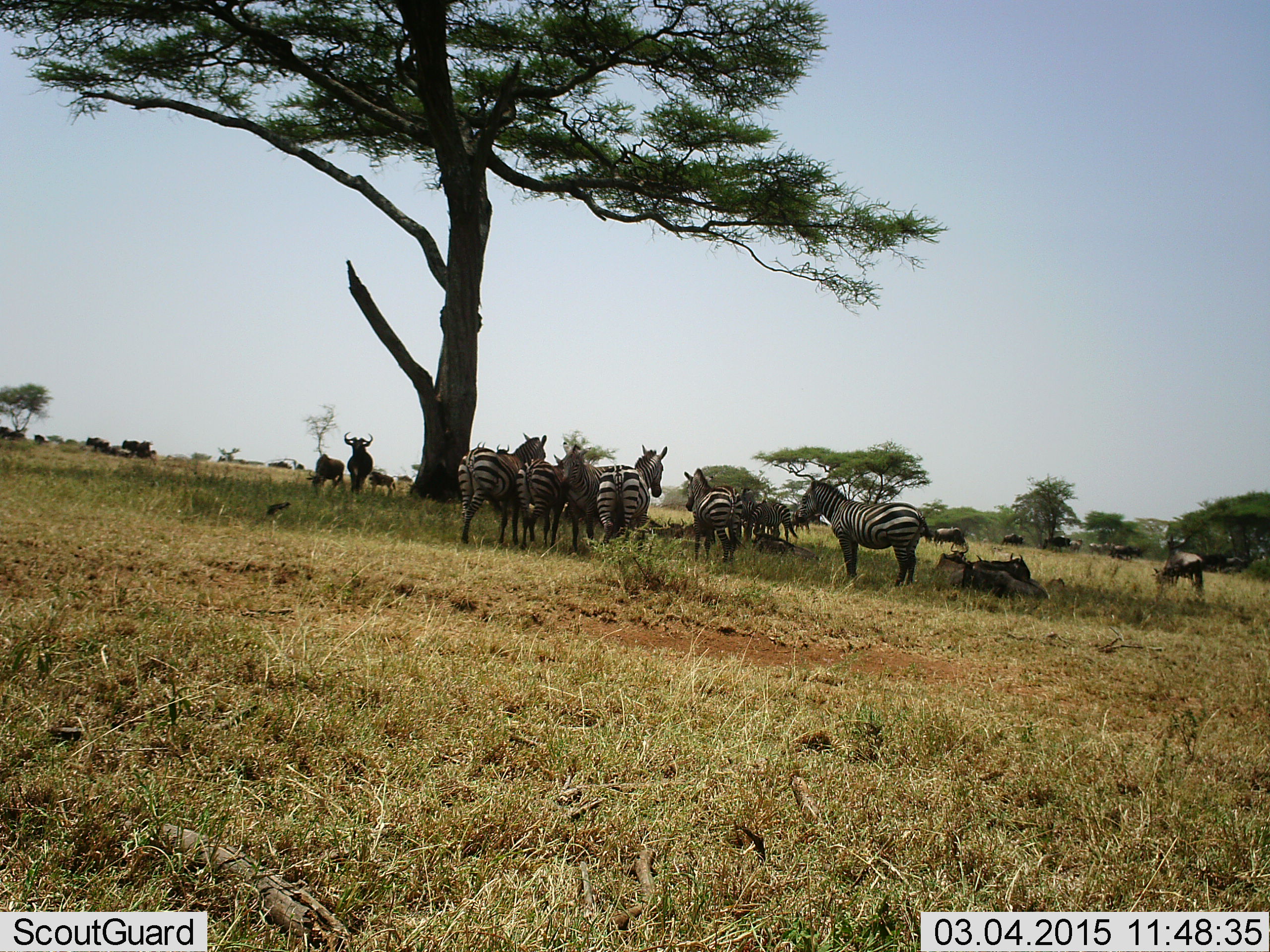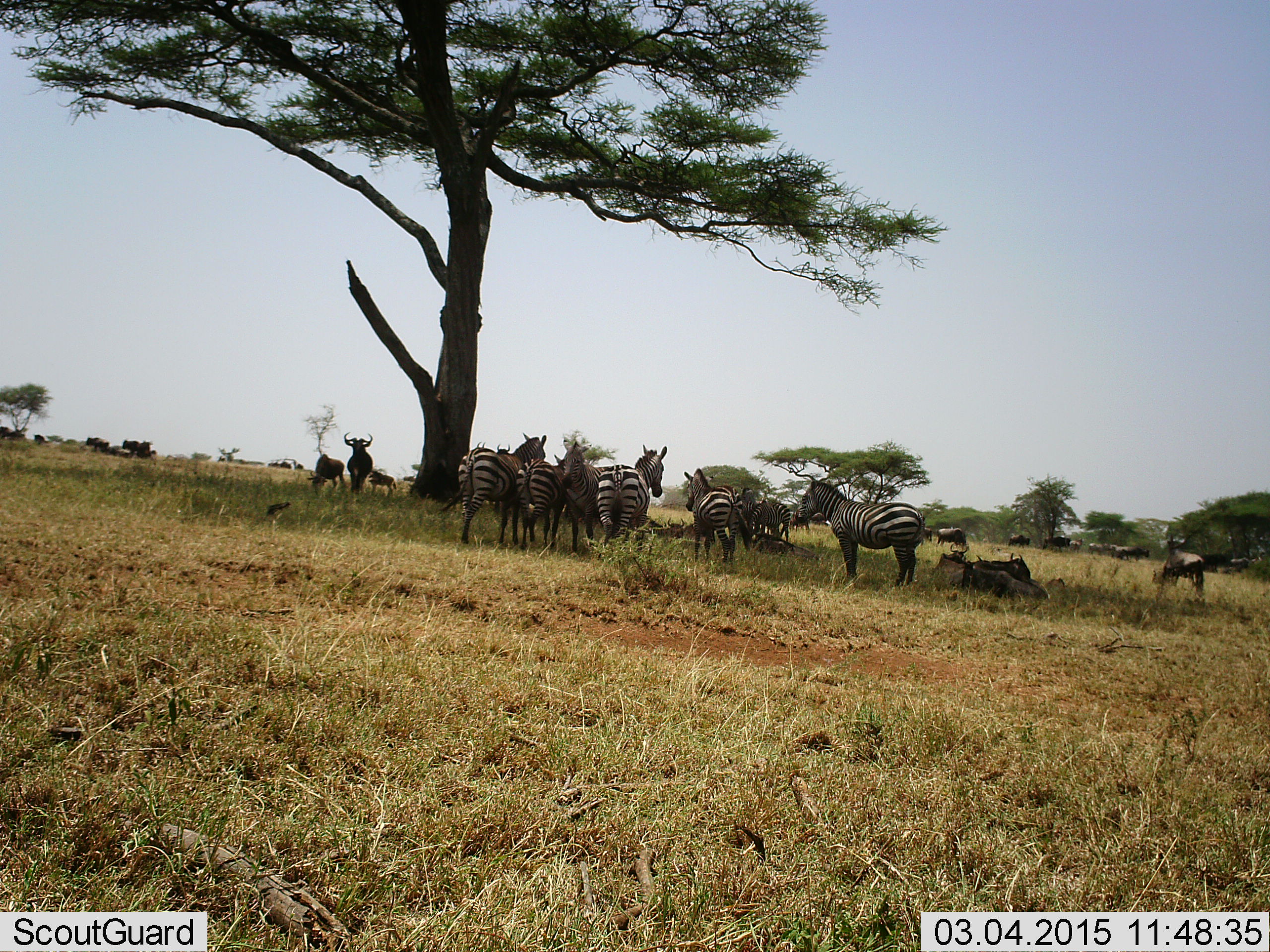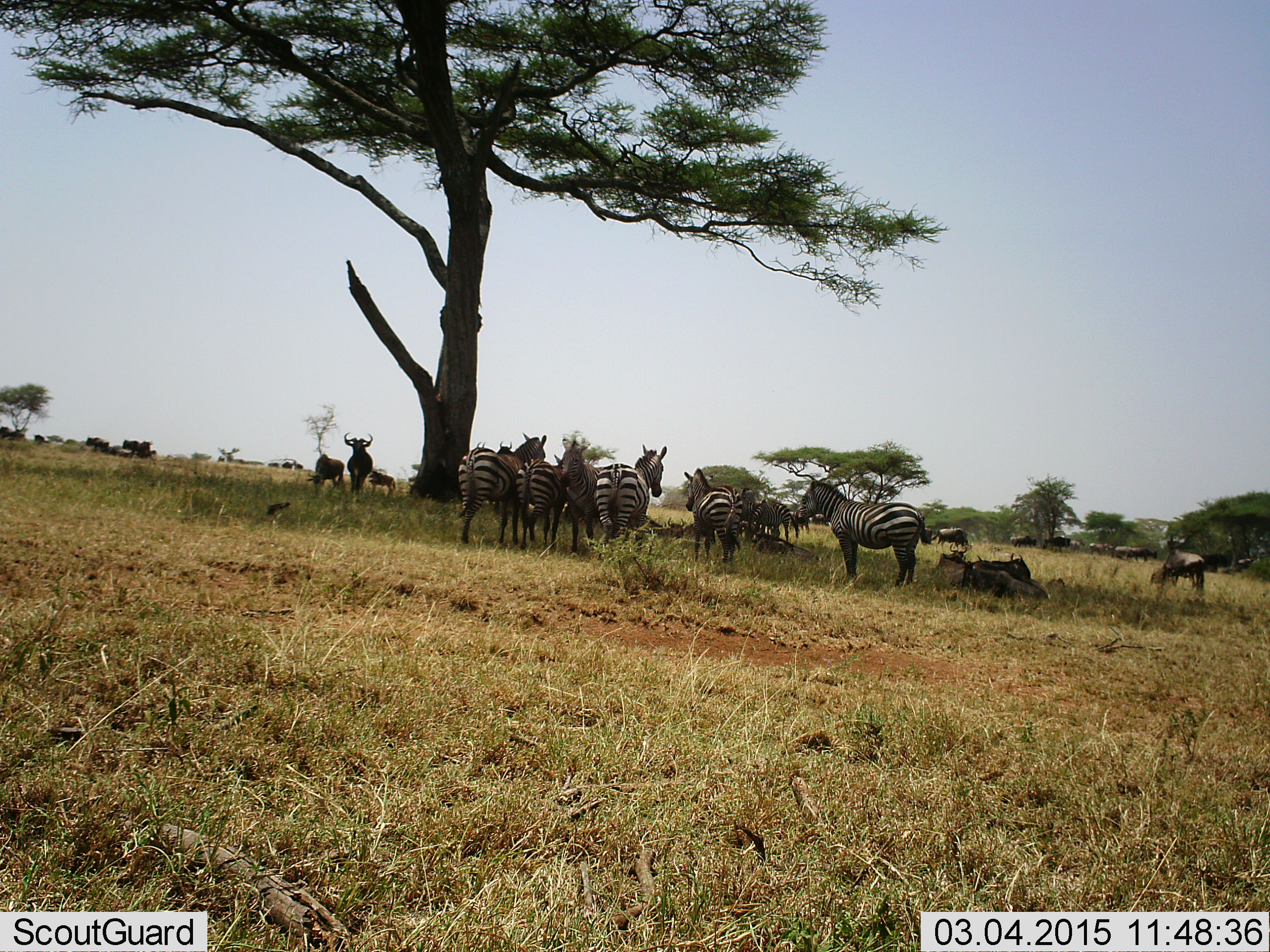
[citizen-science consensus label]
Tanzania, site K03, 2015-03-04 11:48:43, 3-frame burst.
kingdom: Animalia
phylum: Chordata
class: Mammalia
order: Artiodactyla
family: Bovidae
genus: Connochaetes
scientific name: Connochaetes taurinus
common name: blue wildebeest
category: wildebeest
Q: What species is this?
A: Wildebeest (blue wildebeest) (Connochaetes taurinus).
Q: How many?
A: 11-50.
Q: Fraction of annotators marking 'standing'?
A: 80%.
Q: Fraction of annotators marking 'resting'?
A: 70%.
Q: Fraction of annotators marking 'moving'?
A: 60%.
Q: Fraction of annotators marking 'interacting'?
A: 10%.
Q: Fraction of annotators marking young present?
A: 0%.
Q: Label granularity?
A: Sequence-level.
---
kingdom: Animalia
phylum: Chordata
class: Mammalia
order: Perissodactyla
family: Equidae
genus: Equus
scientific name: Equus quagga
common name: plains zebra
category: zebra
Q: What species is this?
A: Zebra (plains zebra) (Equus quagga).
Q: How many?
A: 8.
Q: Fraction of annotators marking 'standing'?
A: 85%.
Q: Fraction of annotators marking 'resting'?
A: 31%.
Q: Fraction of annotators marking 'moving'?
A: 15%.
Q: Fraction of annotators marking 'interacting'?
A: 23%.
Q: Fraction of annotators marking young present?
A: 0%.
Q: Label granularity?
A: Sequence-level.